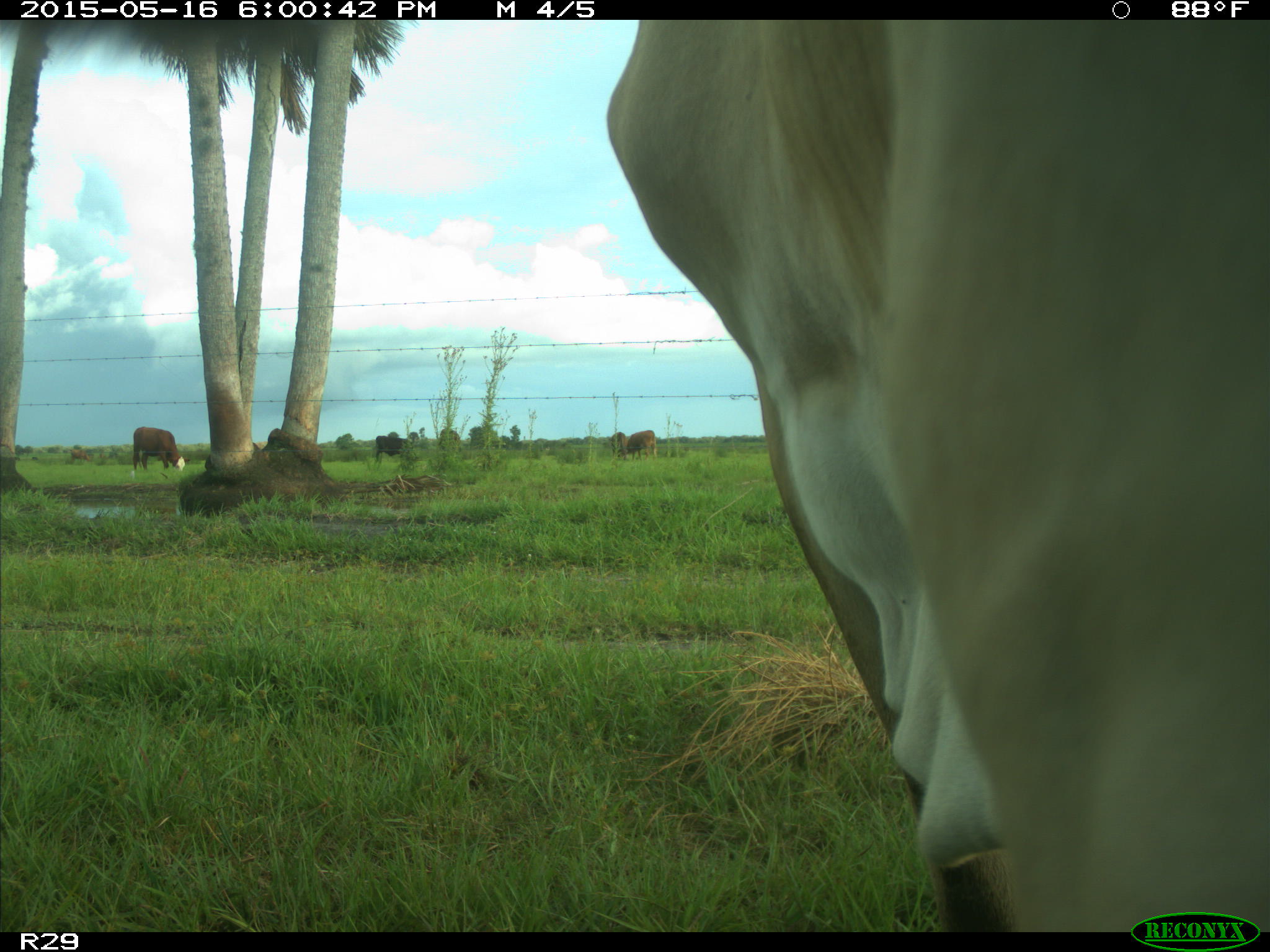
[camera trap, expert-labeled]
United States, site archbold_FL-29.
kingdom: Animalia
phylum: Chordata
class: Mammalia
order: Artiodactyla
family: Bovidae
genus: Bos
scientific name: Bos taurus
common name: domestic cow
Bos taurus (domestic cow).